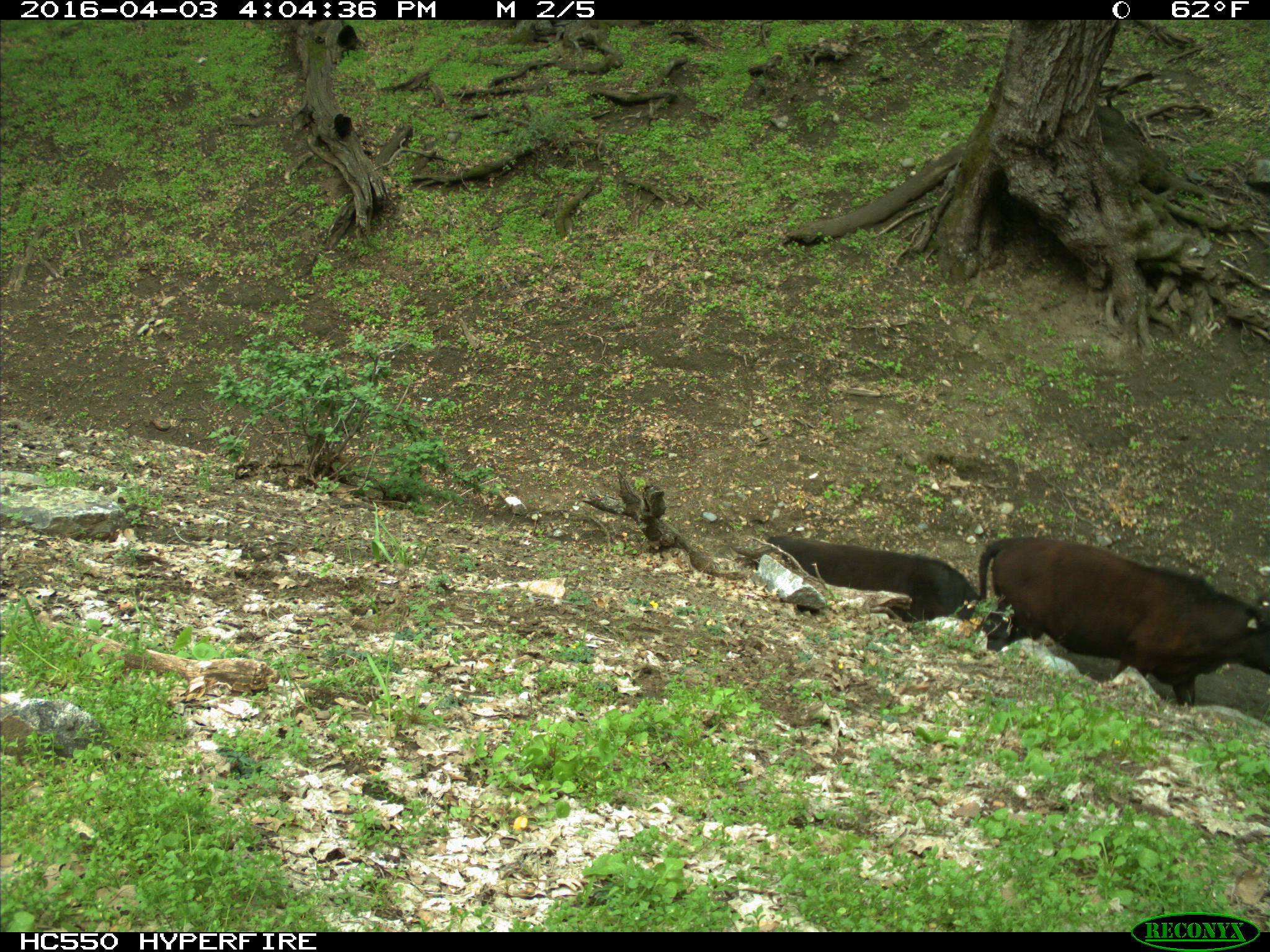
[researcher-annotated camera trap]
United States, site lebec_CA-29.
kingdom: Animalia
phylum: Chordata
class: Mammalia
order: Artiodactyla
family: Bovidae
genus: Bos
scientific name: Bos taurus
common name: domestic cow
Bos taurus (domestic cow).